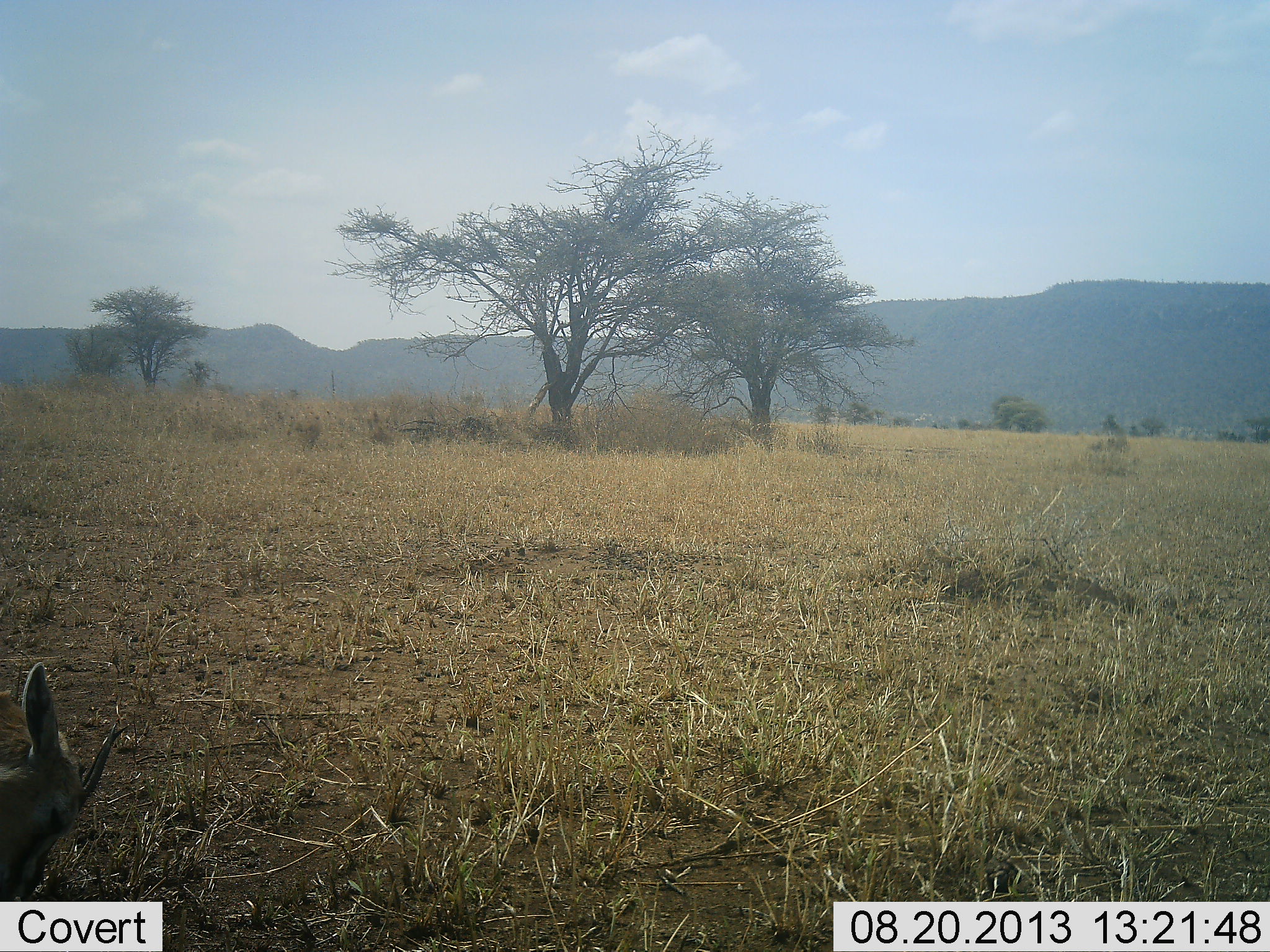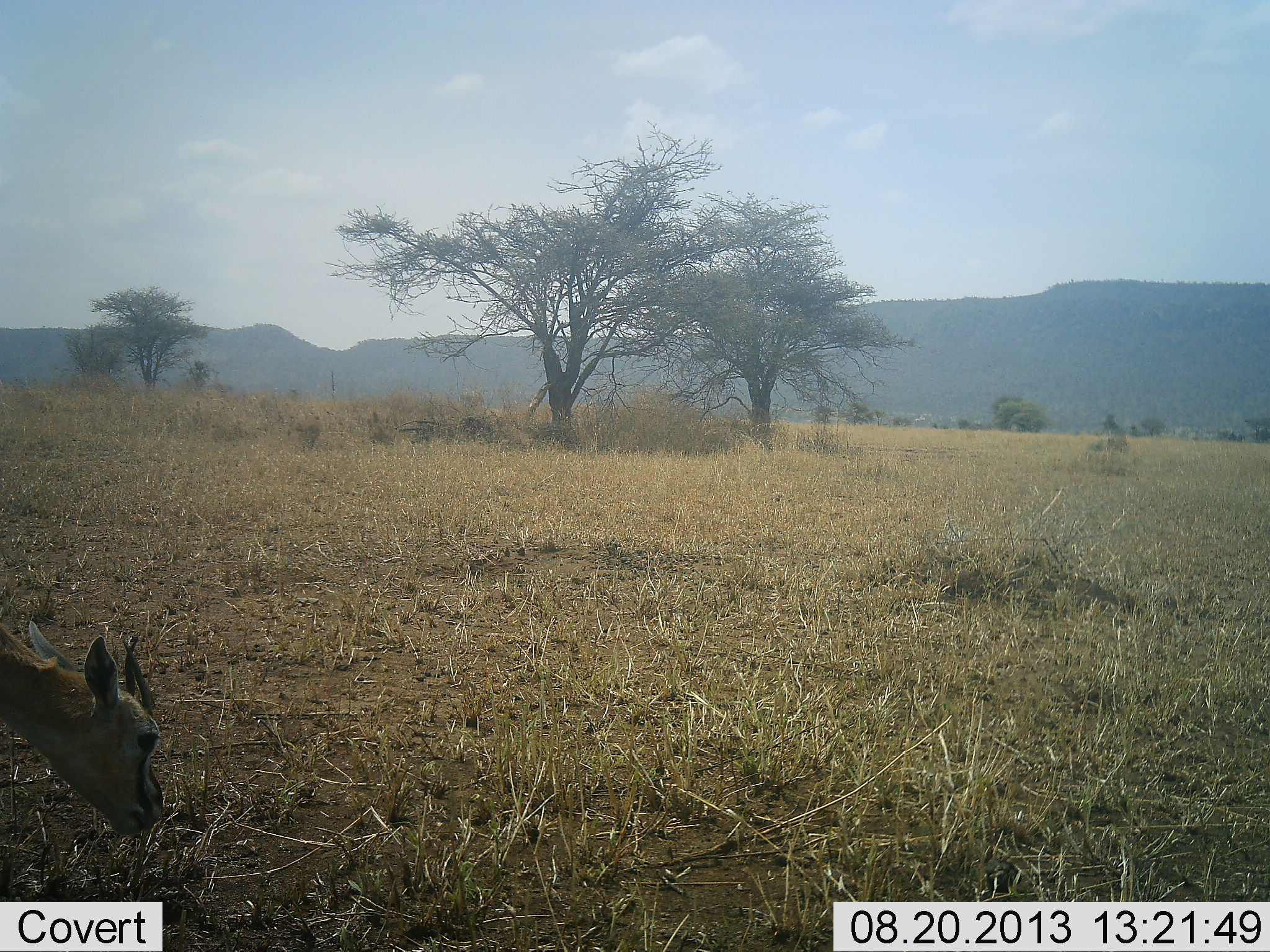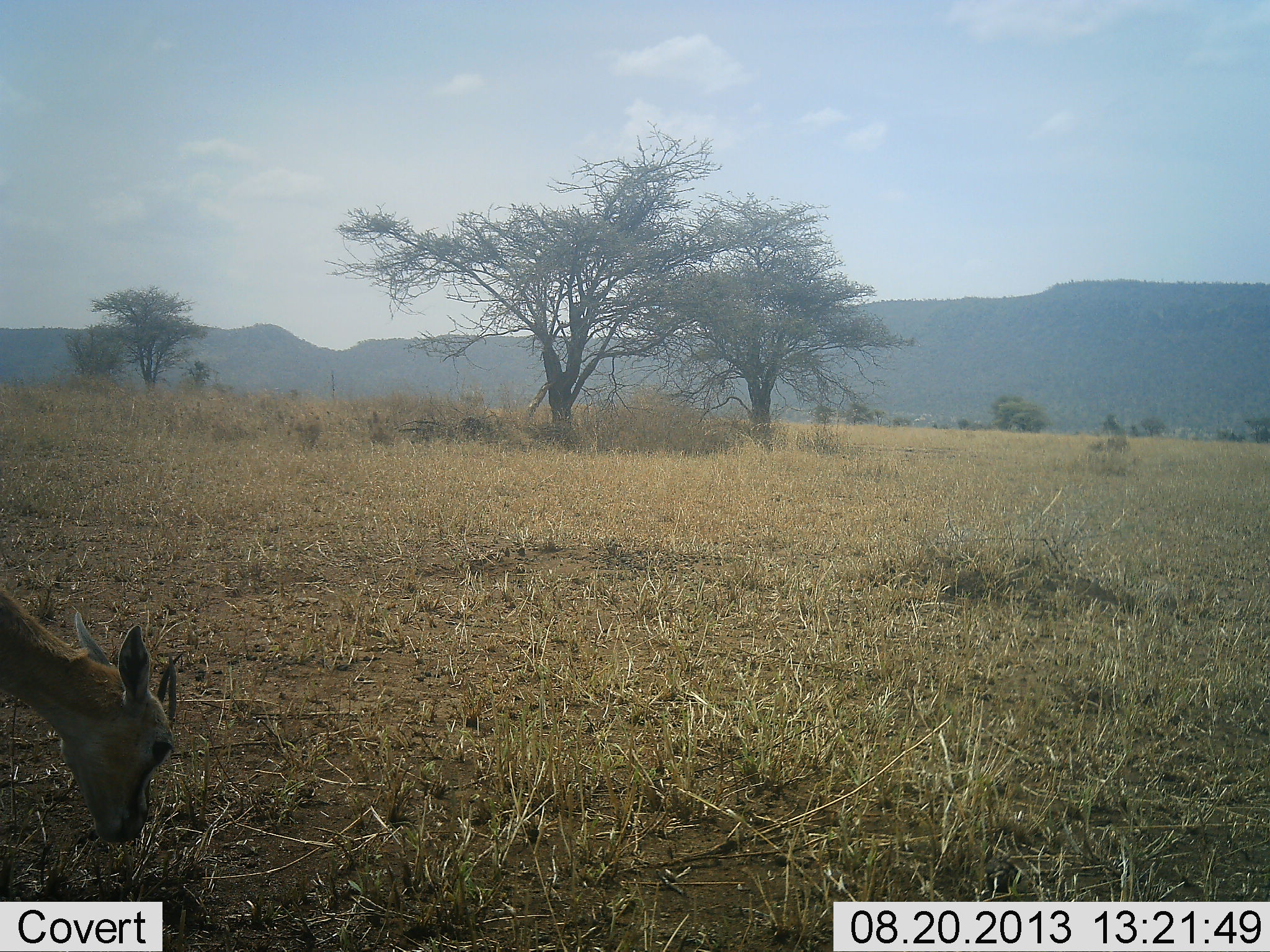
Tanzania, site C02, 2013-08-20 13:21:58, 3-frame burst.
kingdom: Animalia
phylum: Chordata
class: Mammalia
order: Artiodactyla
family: Bovidae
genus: Eudorcas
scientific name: Eudorcas thomsonii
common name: thomson's gazelle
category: gazellethomsons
Gazellethomsons (thomson's gazelle) (Eudorcas thomsonii), count 1. Behavior (volunteer vote fractions): standing 23%, resting 0%, moving 0%, interacting 0%. Young present (vote fraction): 0%. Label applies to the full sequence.